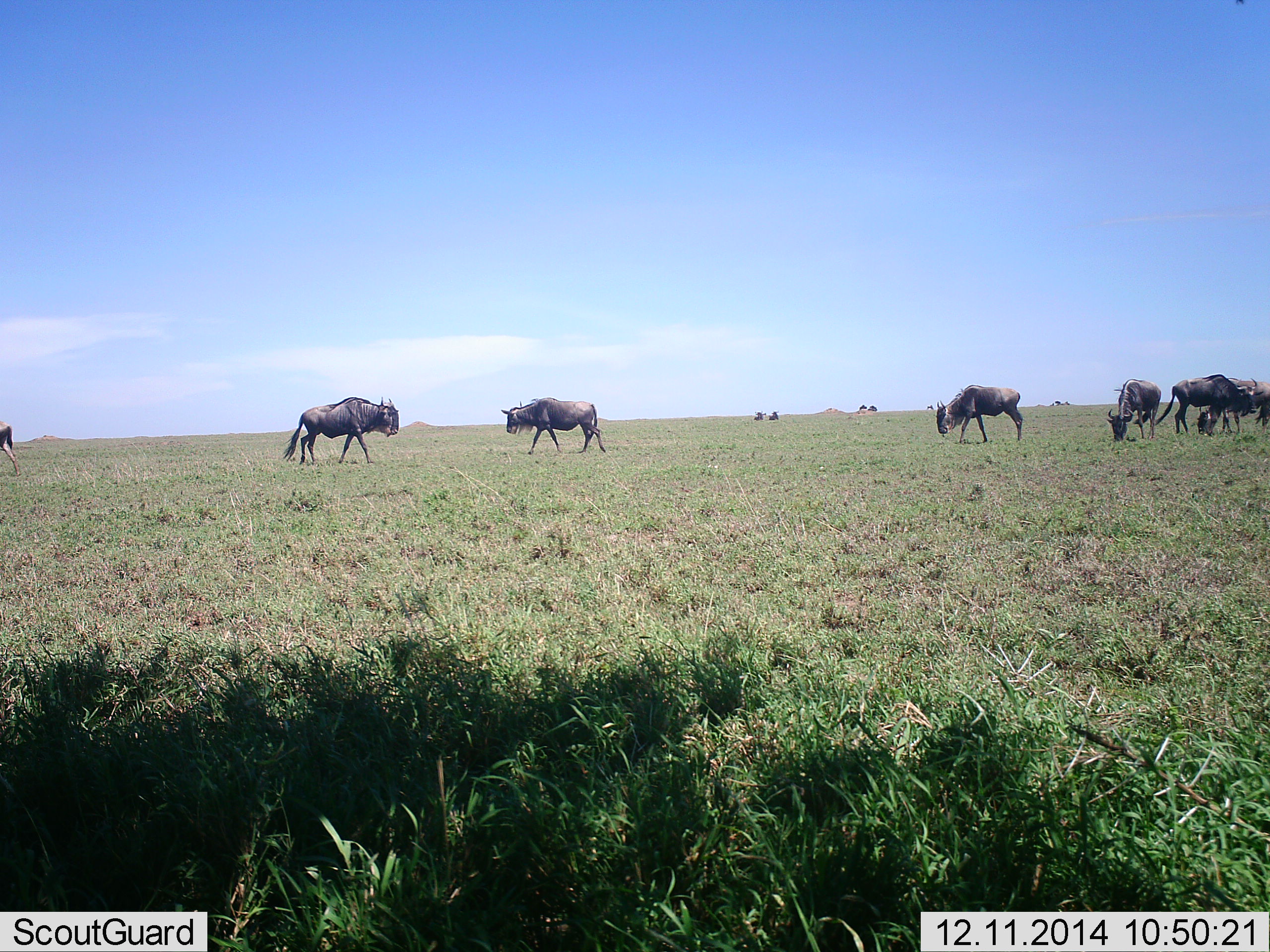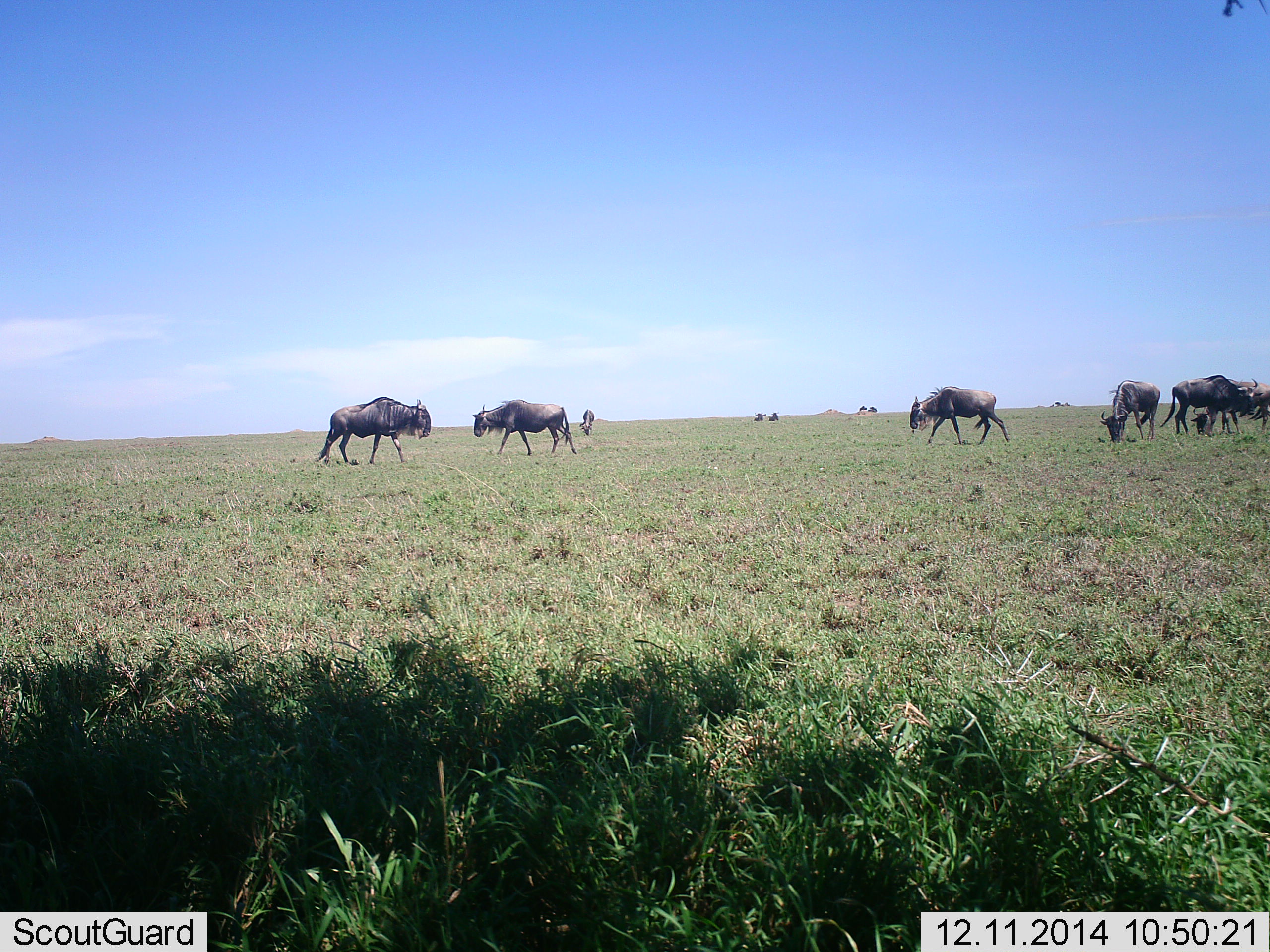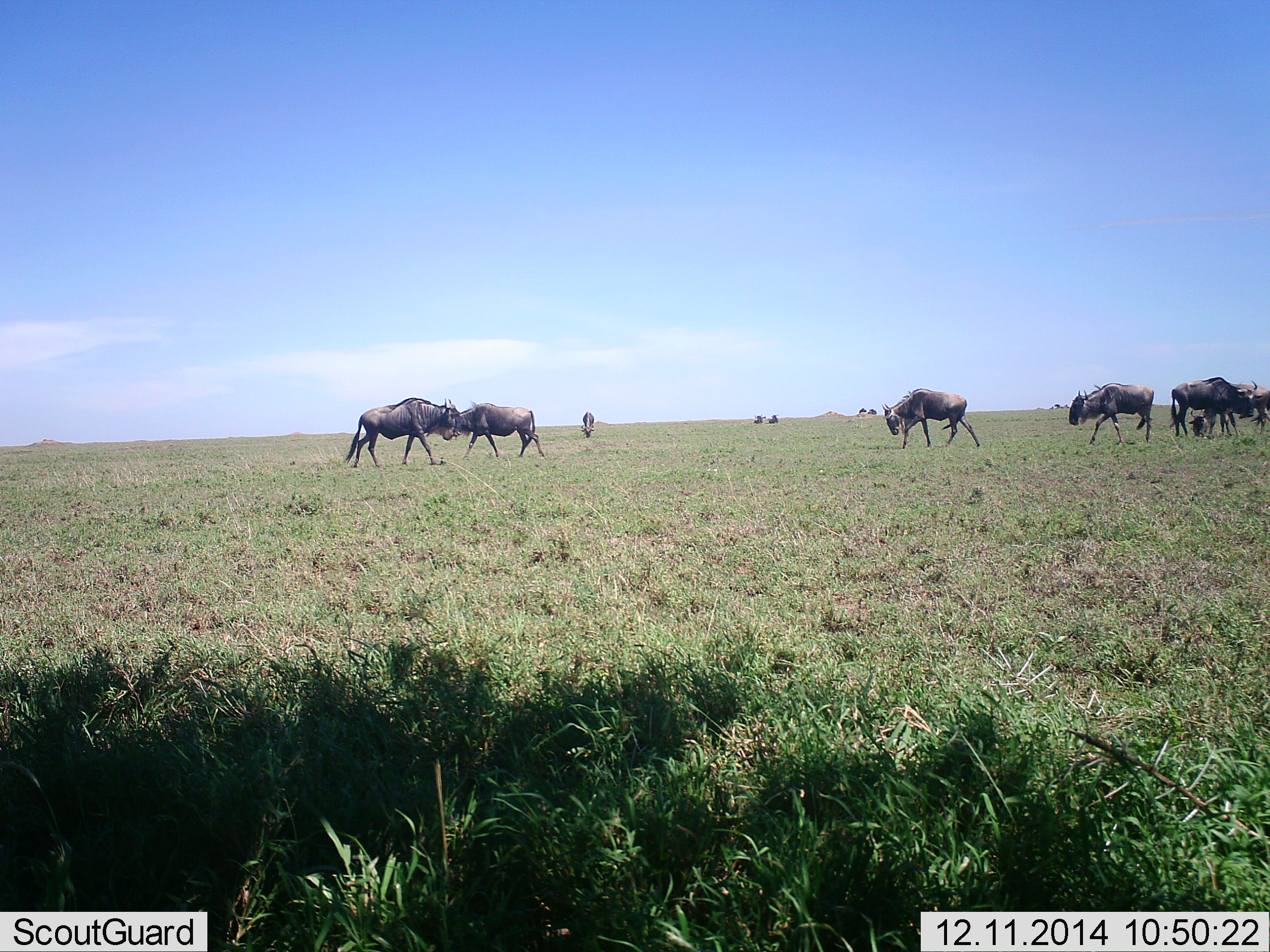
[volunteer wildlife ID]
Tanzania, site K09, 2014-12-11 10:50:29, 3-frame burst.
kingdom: Animalia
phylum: Chordata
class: Mammalia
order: Artiodactyla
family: Bovidae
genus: Connochaetes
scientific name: Connochaetes taurinus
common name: blue wildebeest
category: wildebeest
Wildebeest (blue wildebeest) (Connochaetes taurinus), count 11-50. Behavior (volunteer vote fractions): standing 50%, resting 10%, moving 70%, interacting 20%. Young present (vote fraction): 0%. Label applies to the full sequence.